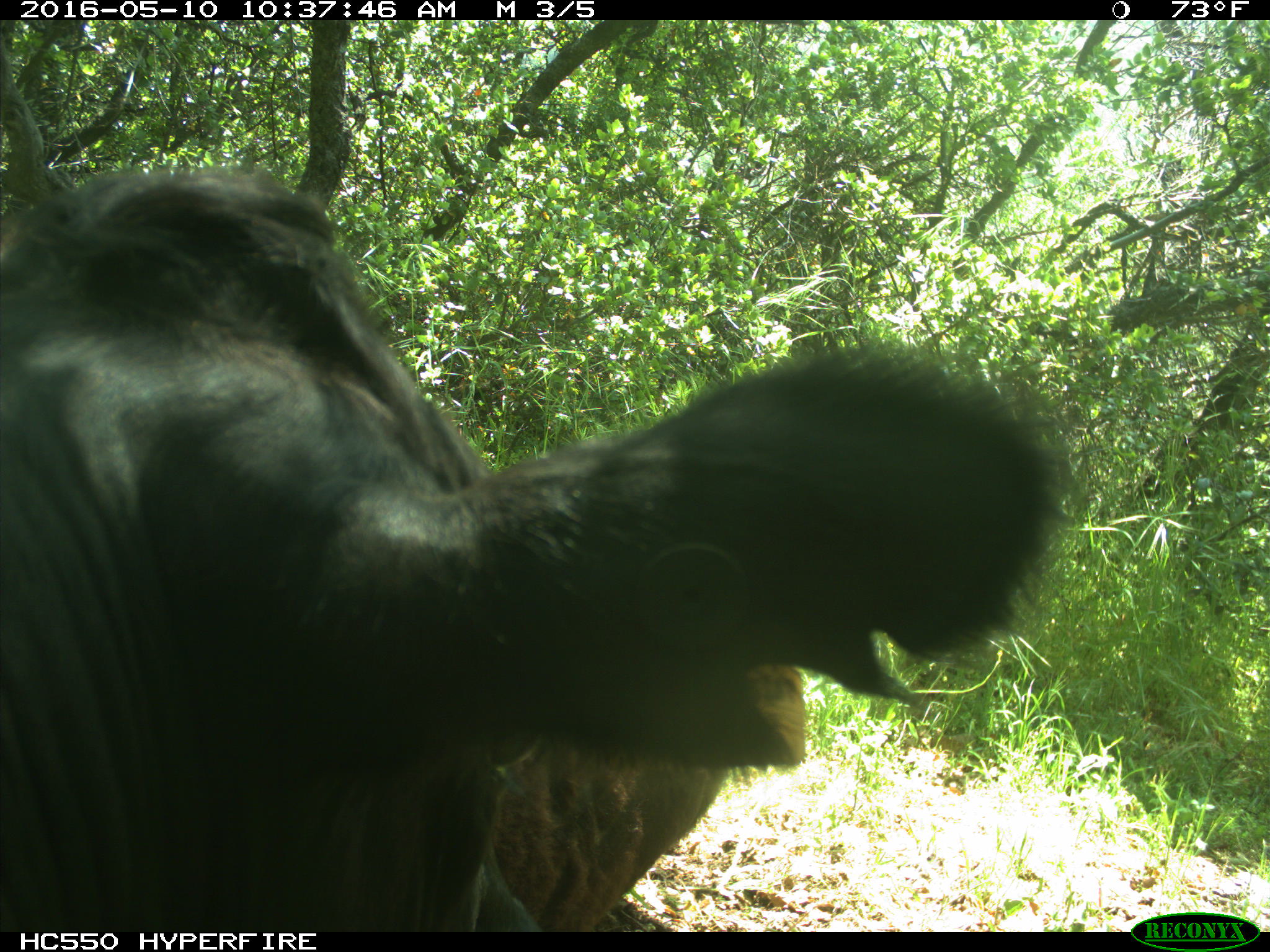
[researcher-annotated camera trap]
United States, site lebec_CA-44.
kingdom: Animalia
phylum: Chordata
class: Mammalia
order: Artiodactyla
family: Bovidae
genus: Bos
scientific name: Bos taurus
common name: domestic cow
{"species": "Bos taurus (domestic cow)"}